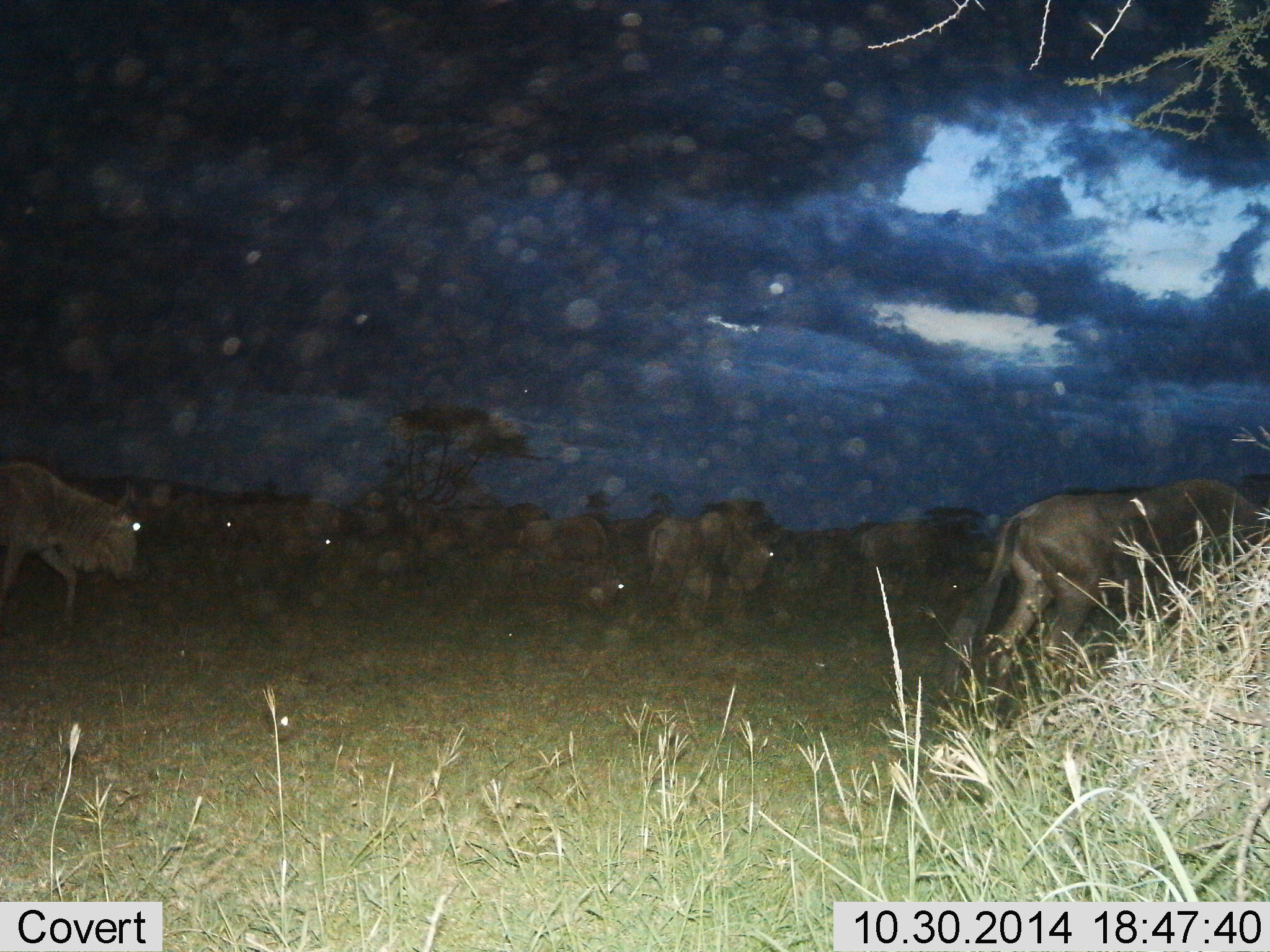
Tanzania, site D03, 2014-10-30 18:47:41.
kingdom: Animalia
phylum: Chordata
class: Mammalia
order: Artiodactyla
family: Bovidae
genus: Connochaetes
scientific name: Connochaetes taurinus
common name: blue wildebeest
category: wildebeest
Wildebeest (blue wildebeest) (Connochaetes taurinus), count 11-50. Behavior (volunteer vote fractions): standing 10%, resting 10%, moving 100%, interacting 0%. Young present (vote fraction): 0%. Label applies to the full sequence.